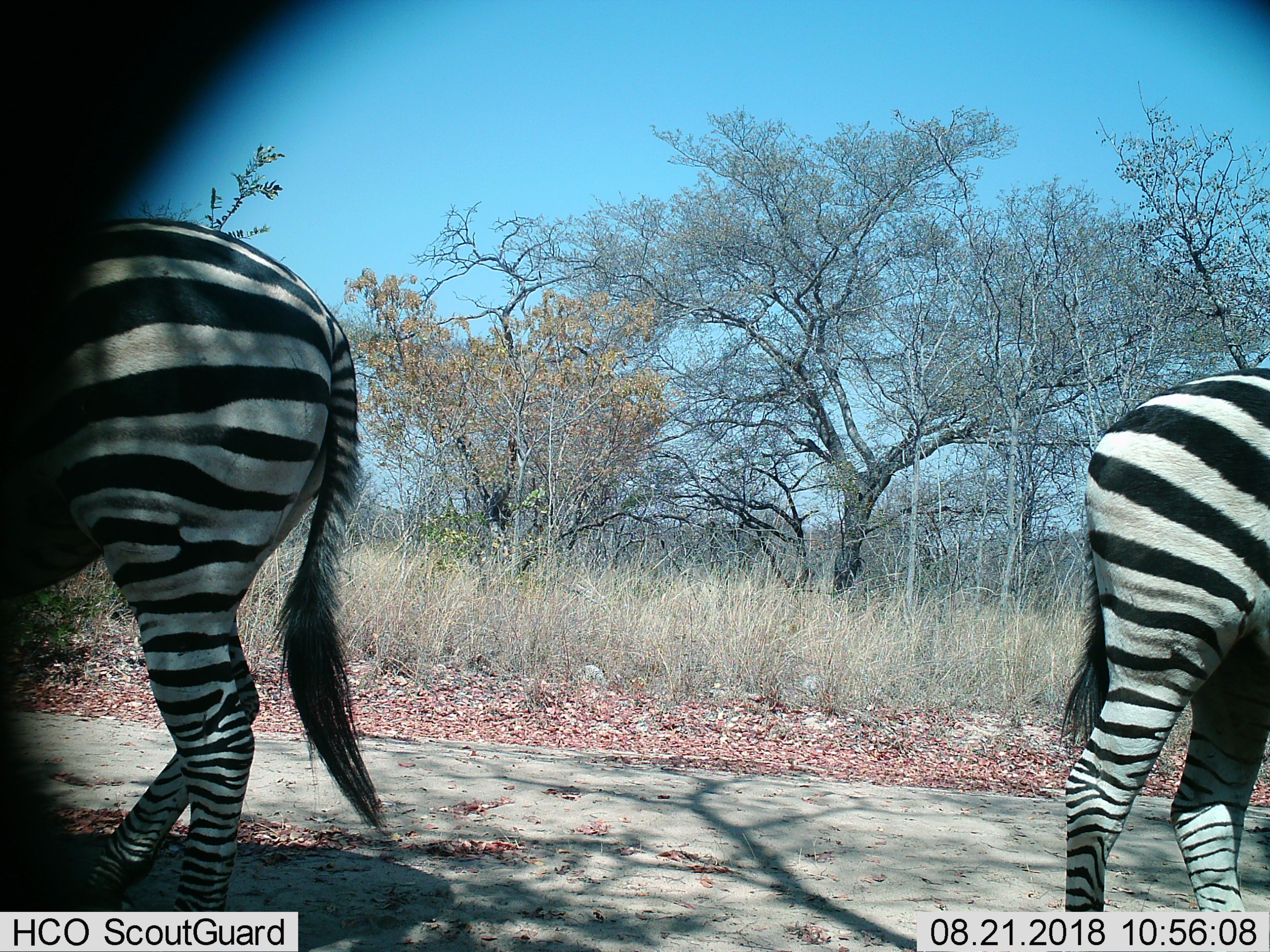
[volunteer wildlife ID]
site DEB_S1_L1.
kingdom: Animalia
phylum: Chordata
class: Mammalia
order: Perissodactyla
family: Equidae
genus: Equus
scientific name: Equus quagga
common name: plains zebra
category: zebraplains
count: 2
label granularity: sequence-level